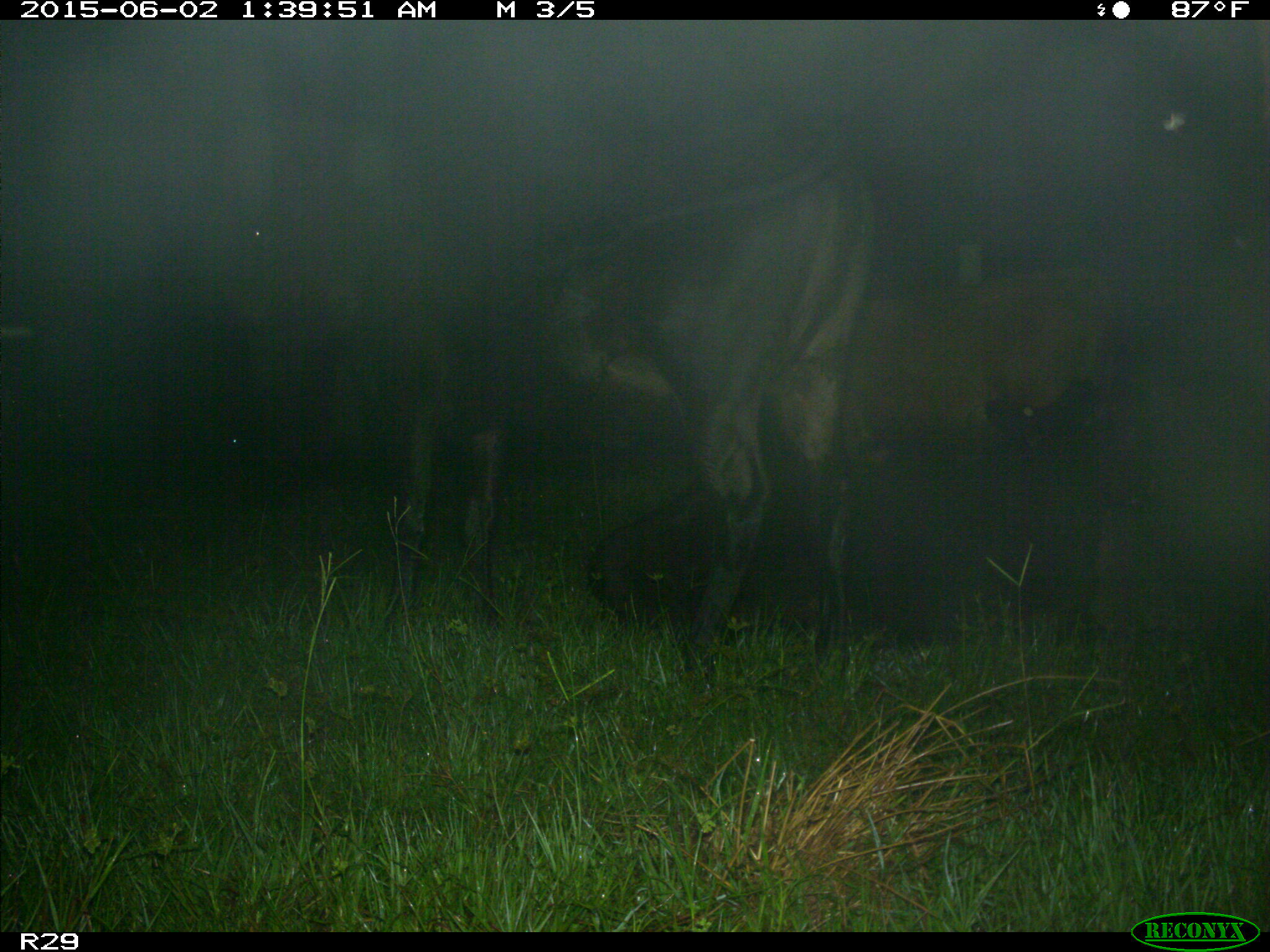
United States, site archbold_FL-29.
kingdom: Animalia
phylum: Chordata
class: Mammalia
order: Artiodactyla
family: Bovidae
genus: Bos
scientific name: Bos taurus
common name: domestic cow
Bos taurus (domestic cow).